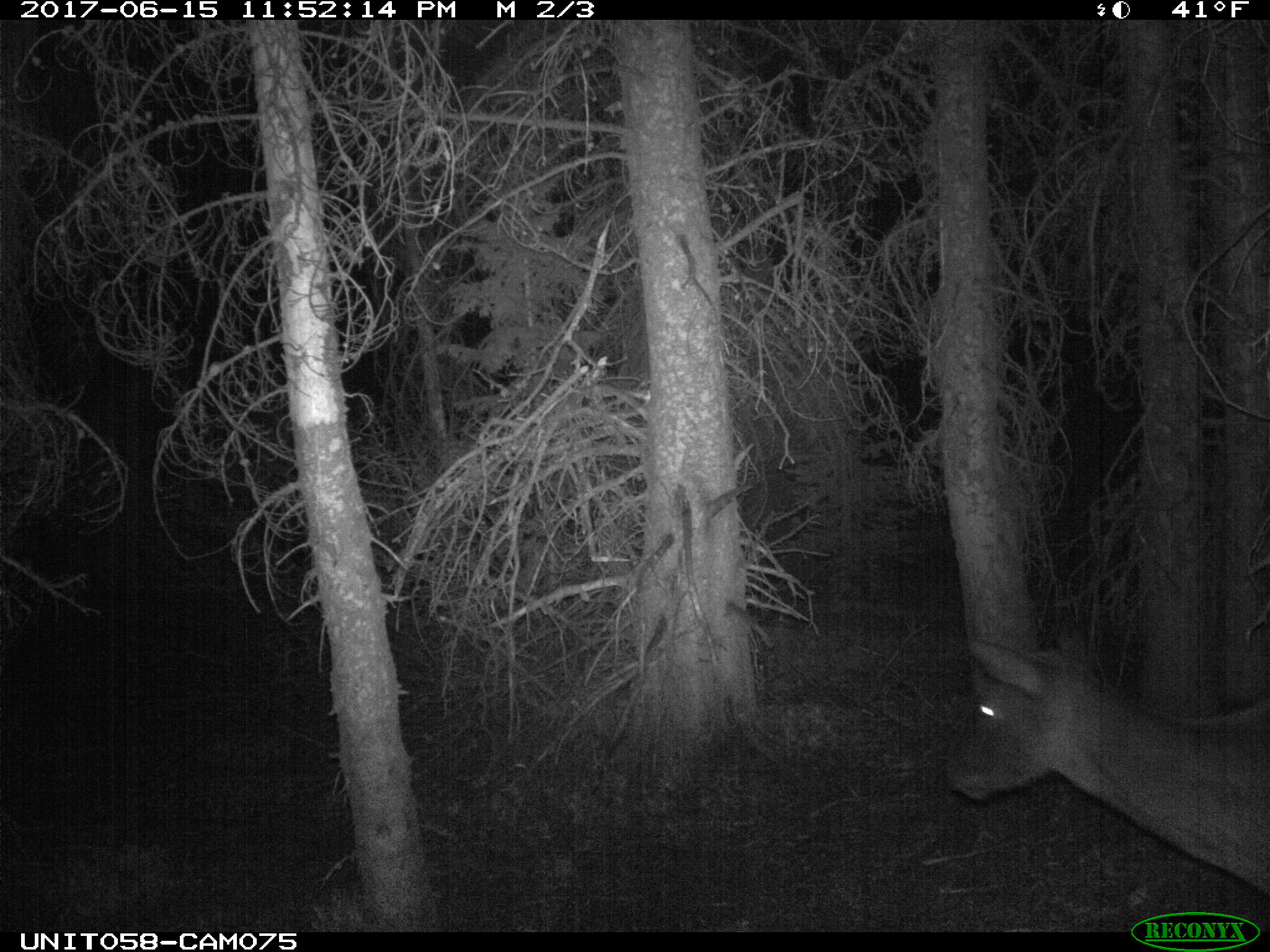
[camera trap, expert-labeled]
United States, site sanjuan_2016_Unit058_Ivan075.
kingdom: Animalia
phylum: Chordata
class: Mammalia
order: Artiodactyla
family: Cervidae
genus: Cervus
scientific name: Cervus elaphus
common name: red deer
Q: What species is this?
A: Cervus elaphus (red deer).